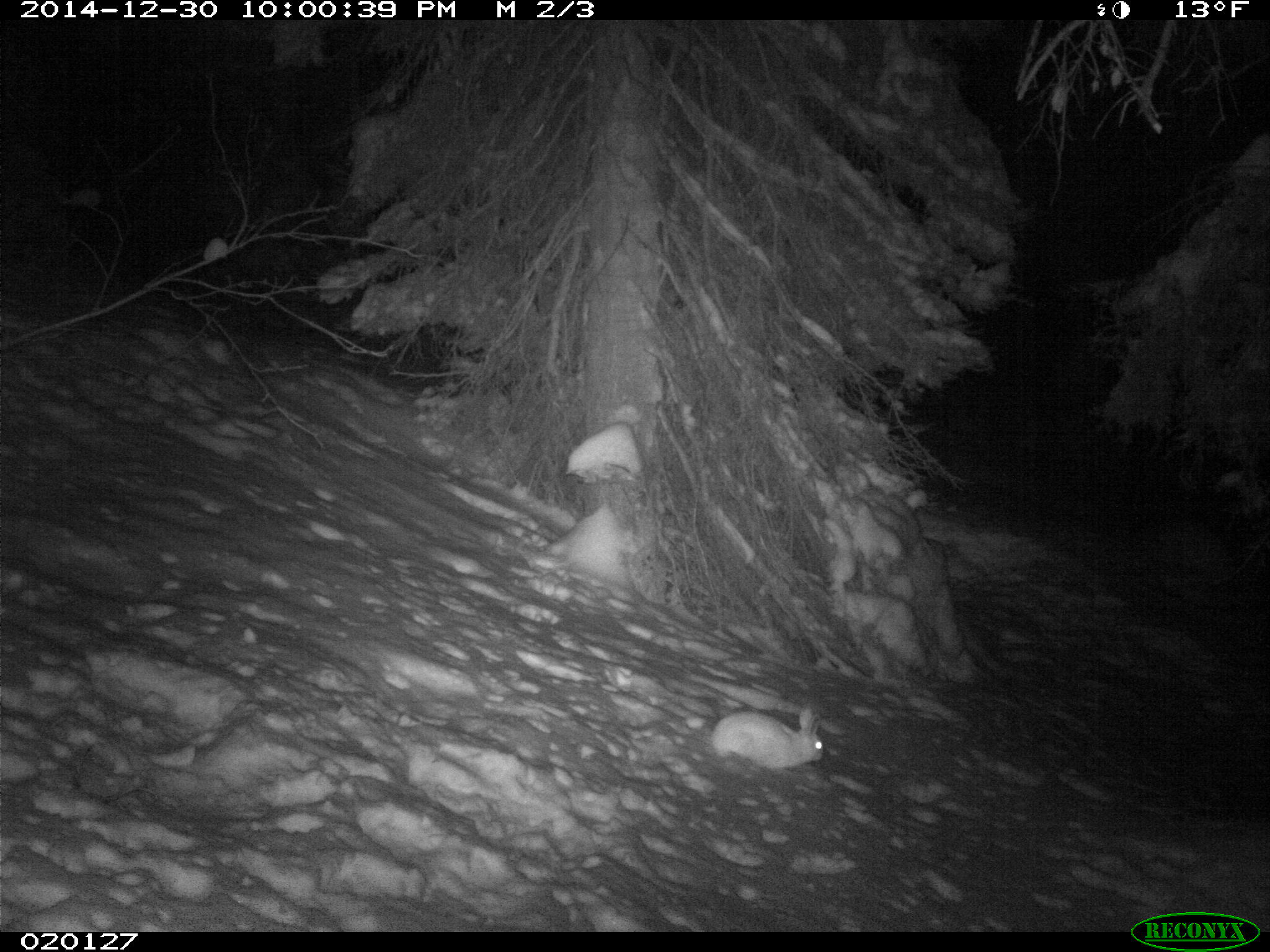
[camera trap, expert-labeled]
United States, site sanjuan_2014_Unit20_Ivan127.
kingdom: Animalia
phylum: Chordata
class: Mammalia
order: Lagomorpha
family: Leporidae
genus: Lepus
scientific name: Lepus americanus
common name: snowshoe hare